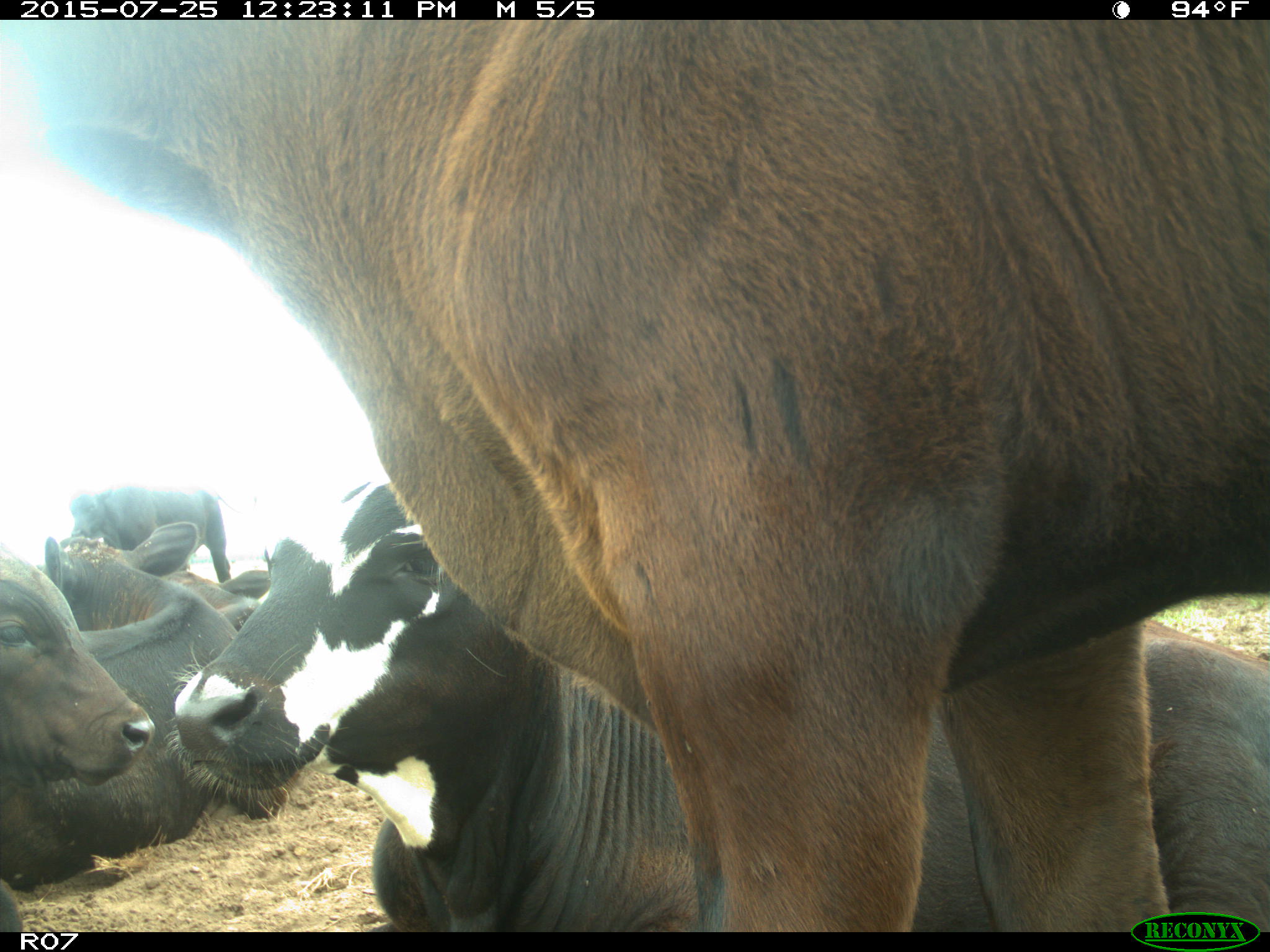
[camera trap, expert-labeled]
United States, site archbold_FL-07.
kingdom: Animalia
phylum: Chordata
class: Mammalia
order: Artiodactyla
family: Bovidae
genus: Bos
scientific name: Bos taurus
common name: domestic cow